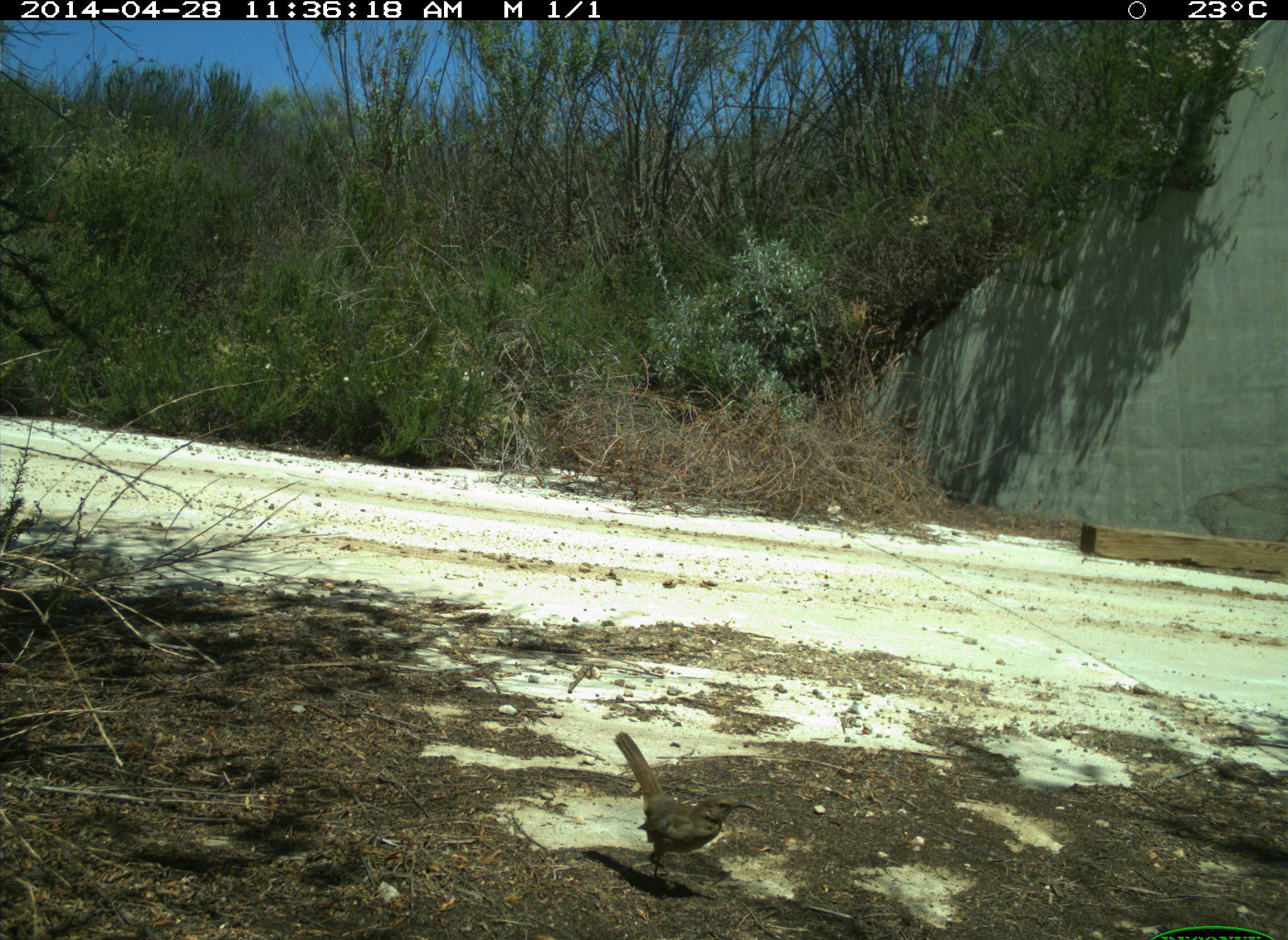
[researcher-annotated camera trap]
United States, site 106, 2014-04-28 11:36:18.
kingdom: Animalia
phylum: Chordata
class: Aves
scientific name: Aves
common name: bird